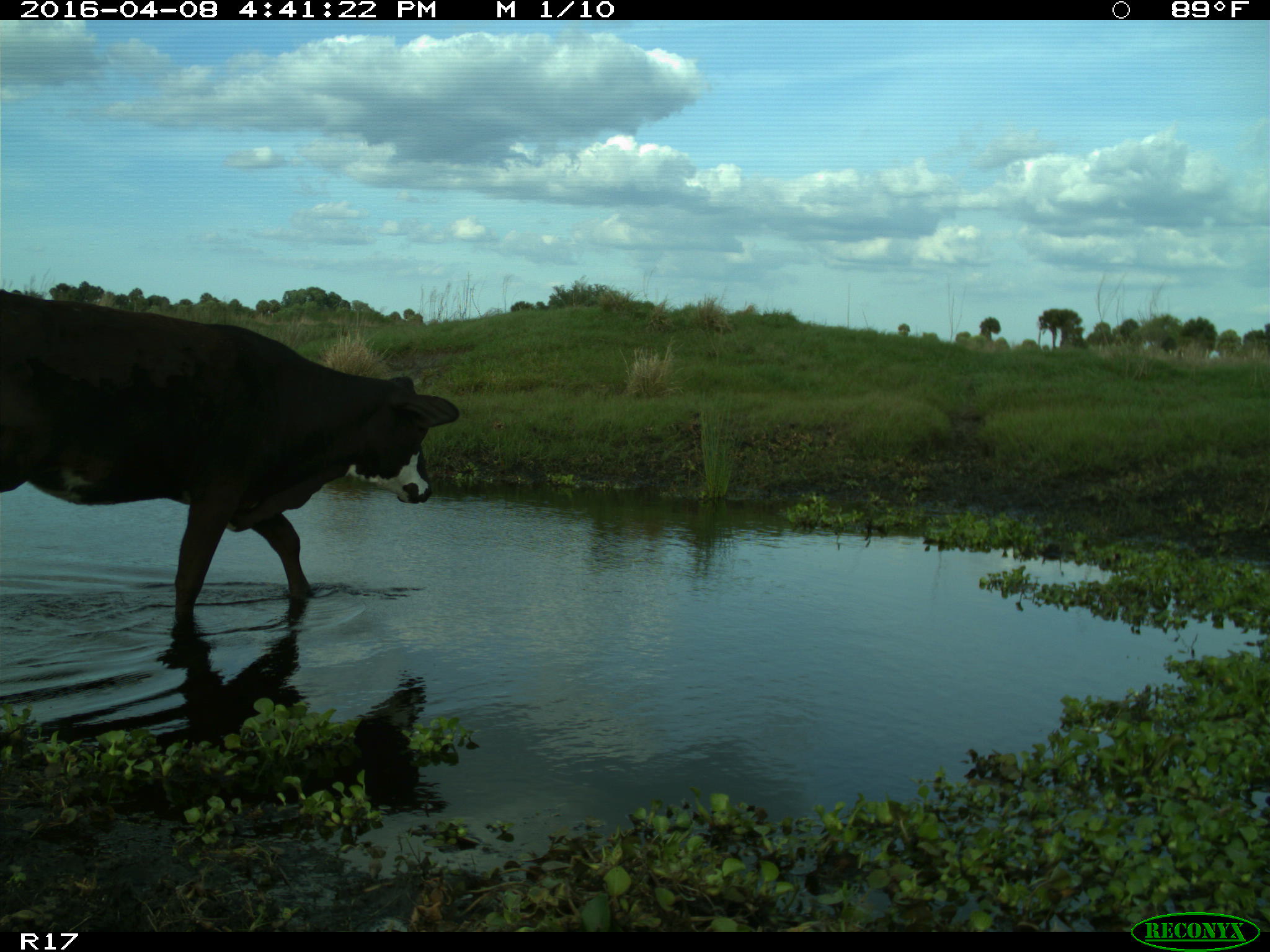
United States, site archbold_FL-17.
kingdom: Animalia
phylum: Chordata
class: Mammalia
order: Artiodactyla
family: Bovidae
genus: Bos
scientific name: Bos taurus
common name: domestic cow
Bos taurus (domestic cow).